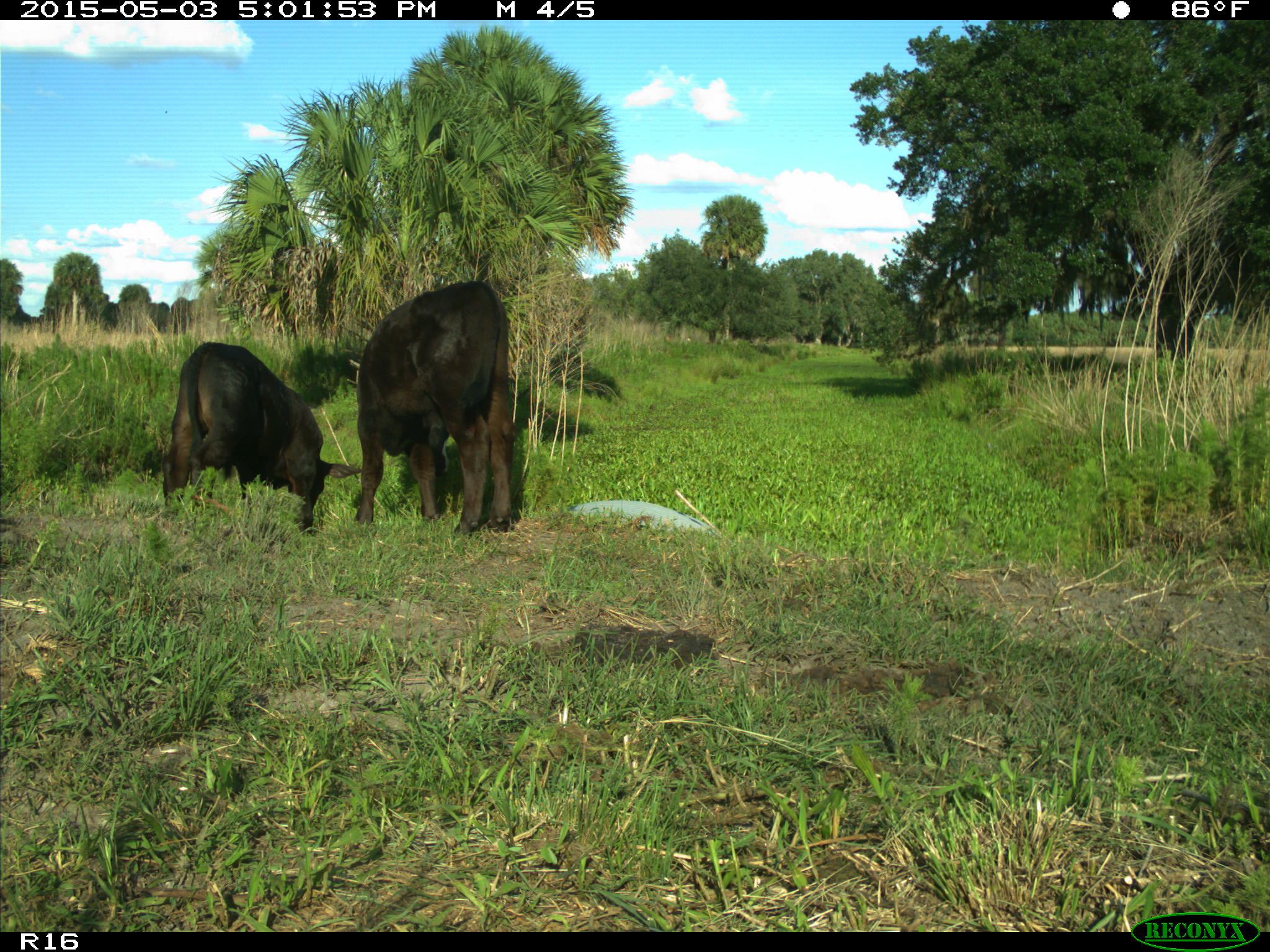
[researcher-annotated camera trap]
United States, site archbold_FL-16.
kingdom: Animalia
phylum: Chordata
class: Mammalia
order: Artiodactyla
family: Bovidae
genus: Bos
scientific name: Bos taurus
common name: domestic cow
Bos taurus (domestic cow).